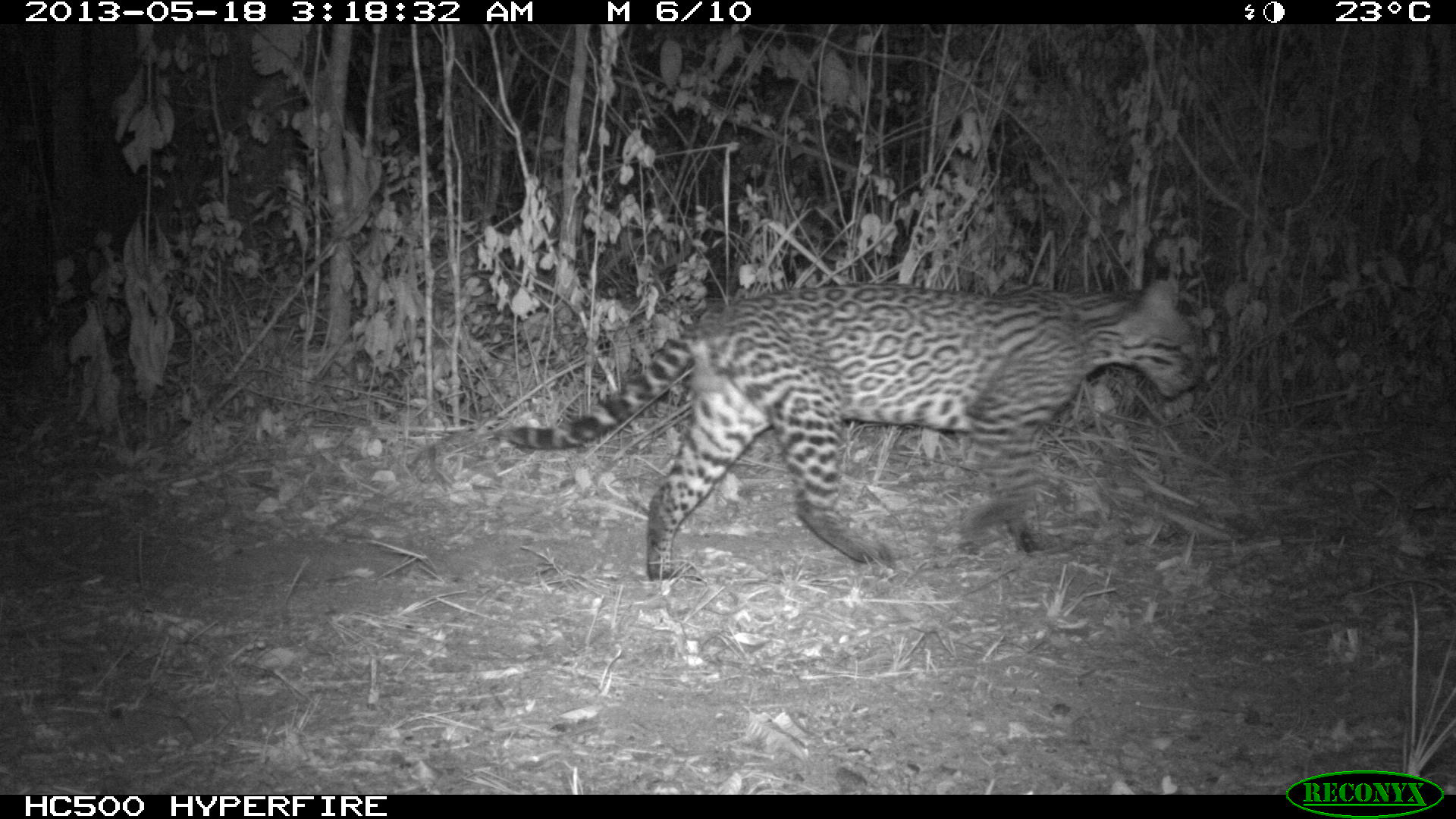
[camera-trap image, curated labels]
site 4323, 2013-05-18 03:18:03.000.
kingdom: Animalia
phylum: Chordata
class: Mammalia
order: Carnivora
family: Felidae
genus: Leopardus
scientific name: Leopardus pardalis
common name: ocelot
Leopardus pardalis (ocelot), count 1, sex male.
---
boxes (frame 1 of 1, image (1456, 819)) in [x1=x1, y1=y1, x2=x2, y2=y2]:
leopardus pardalis: [x1=489, y1=275, x2=1199, y2=578]